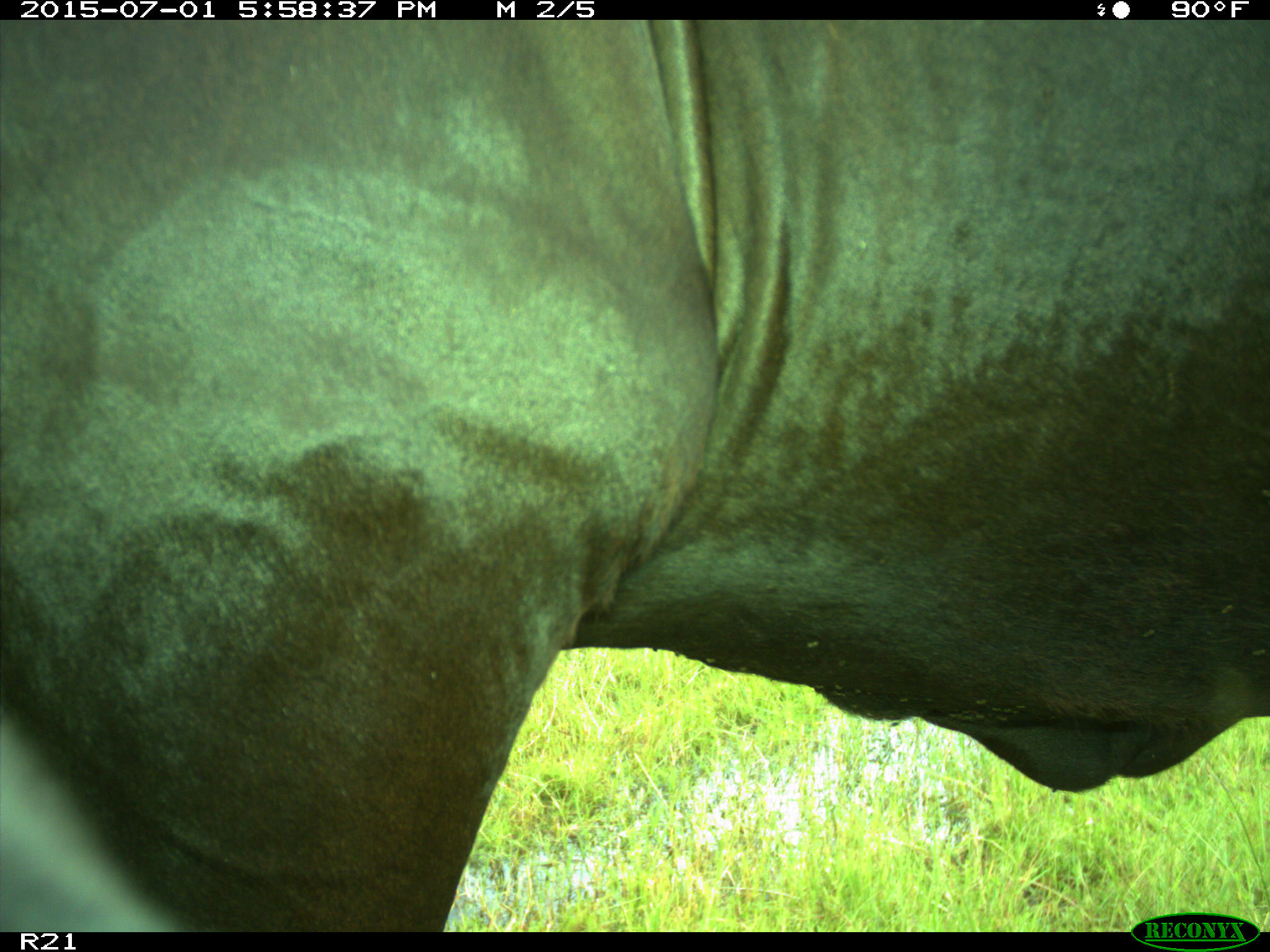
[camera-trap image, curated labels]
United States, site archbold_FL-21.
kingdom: Animalia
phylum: Chordata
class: Mammalia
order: Artiodactyla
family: Bovidae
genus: Bos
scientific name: Bos taurus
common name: domestic cow